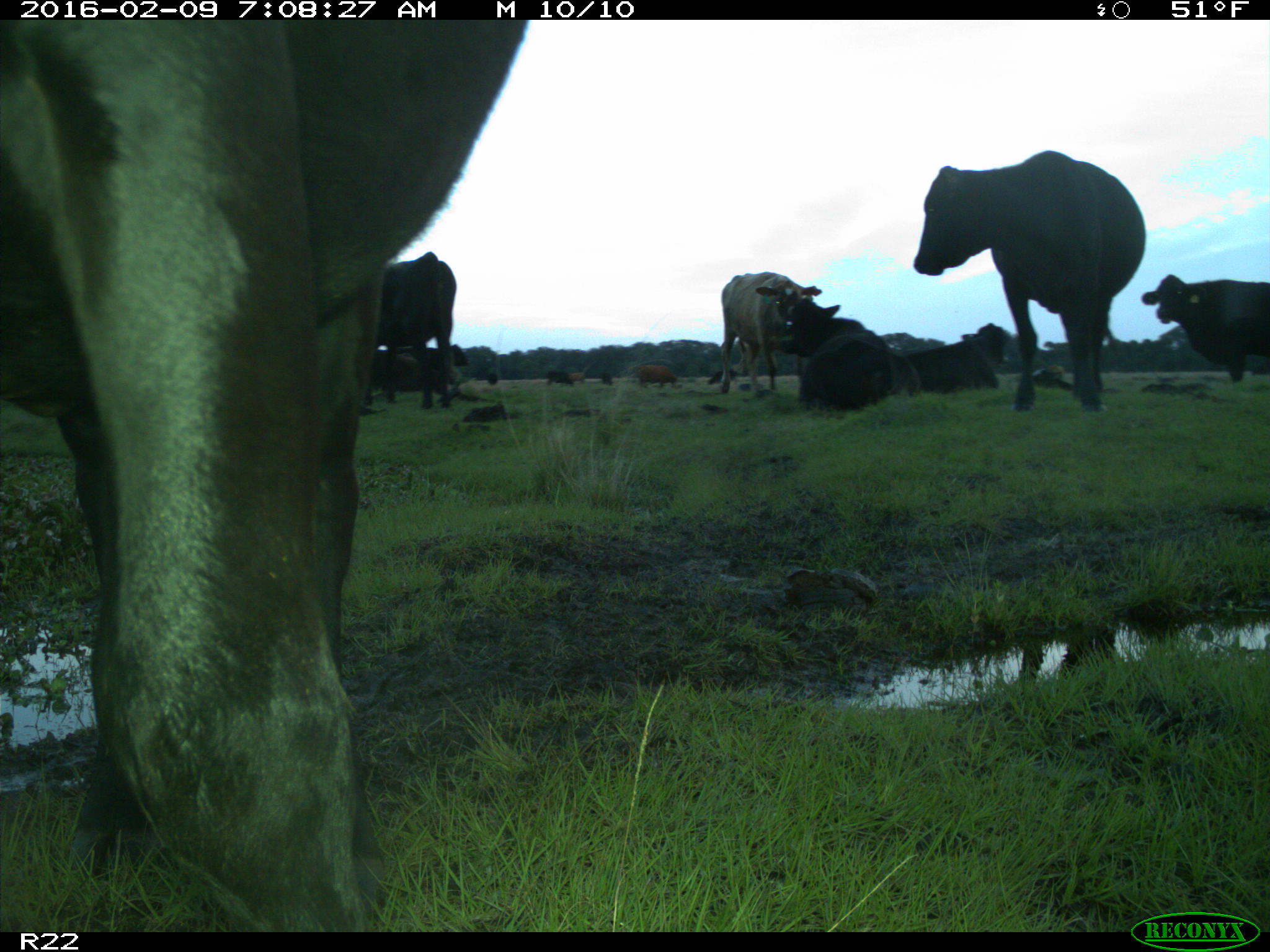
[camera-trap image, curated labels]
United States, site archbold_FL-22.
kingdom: Animalia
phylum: Chordata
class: Mammalia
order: Artiodactyla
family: Bovidae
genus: Bos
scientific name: Bos taurus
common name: domestic cow